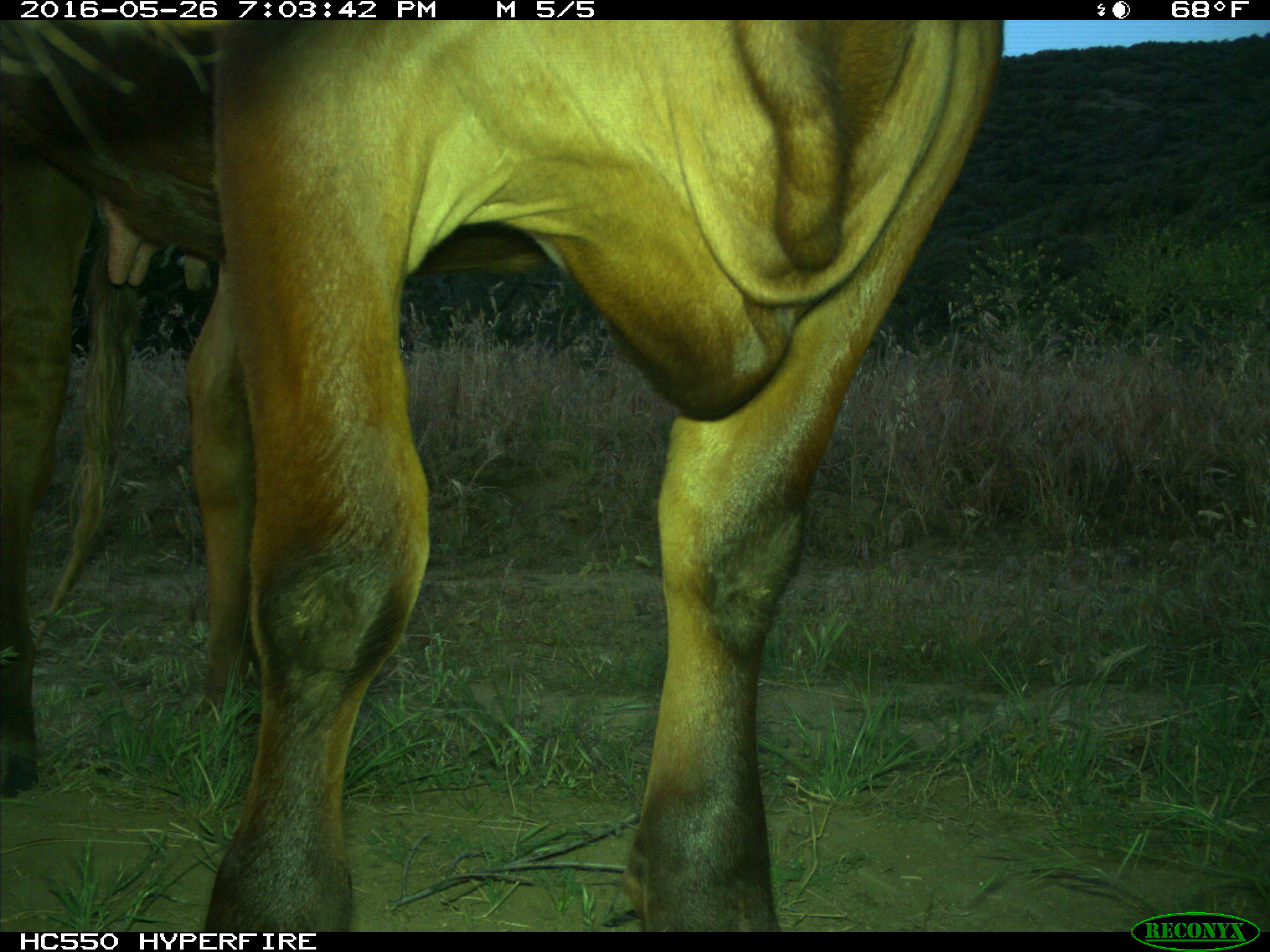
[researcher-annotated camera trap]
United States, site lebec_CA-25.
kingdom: Animalia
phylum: Chordata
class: Mammalia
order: Artiodactyla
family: Bovidae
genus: Bos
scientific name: Bos taurus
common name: domestic cow